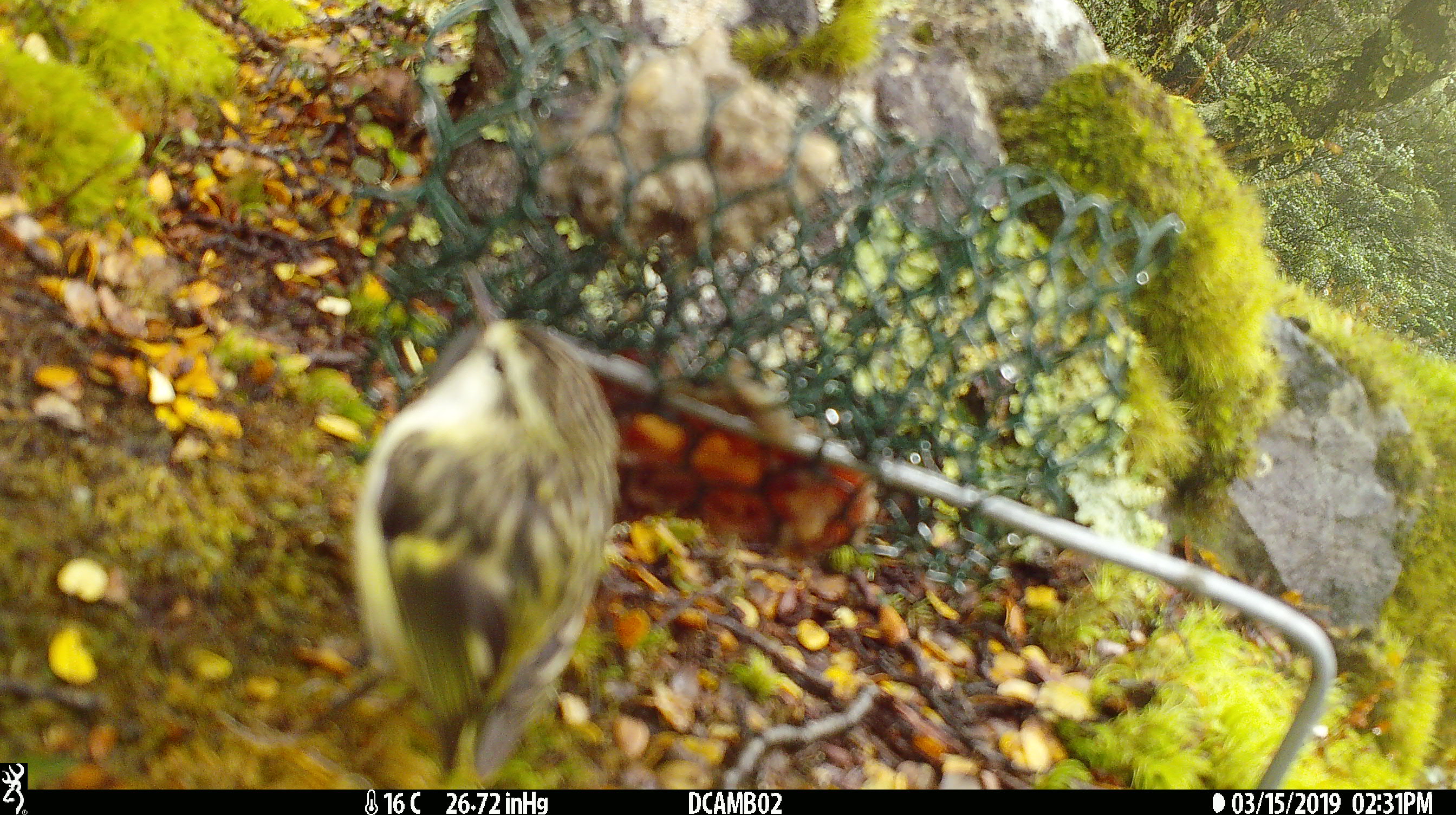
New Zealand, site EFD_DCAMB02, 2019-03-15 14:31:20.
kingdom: Animalia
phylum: Chordata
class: Aves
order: Passeriformes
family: Acanthisittidae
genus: Acanthisitta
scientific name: Acanthisitta chloris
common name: rifleman